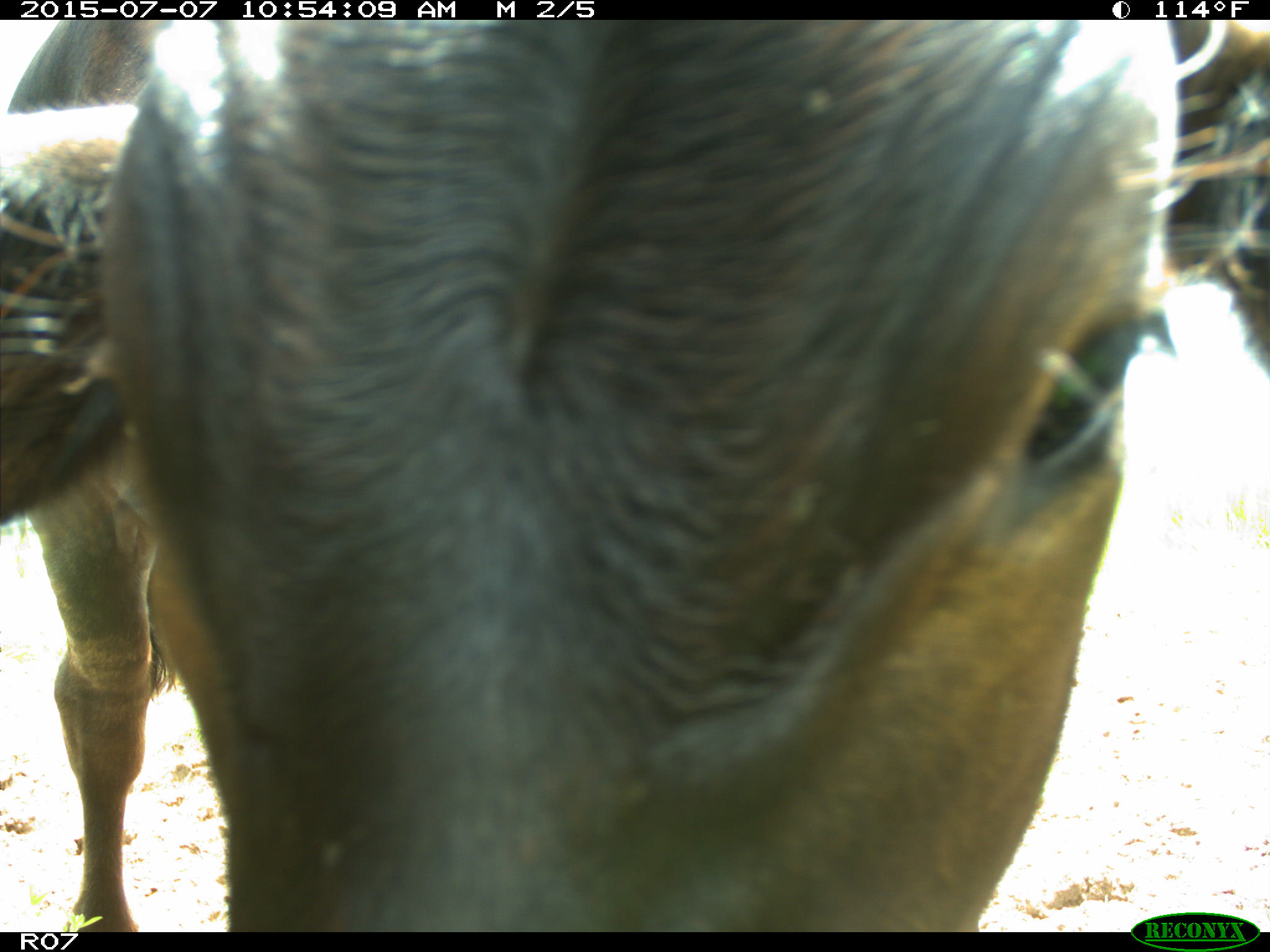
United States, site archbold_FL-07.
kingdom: Animalia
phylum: Chordata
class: Mammalia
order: Artiodactyla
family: Bovidae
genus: Bos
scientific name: Bos taurus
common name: domestic cow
Bos taurus (domestic cow).